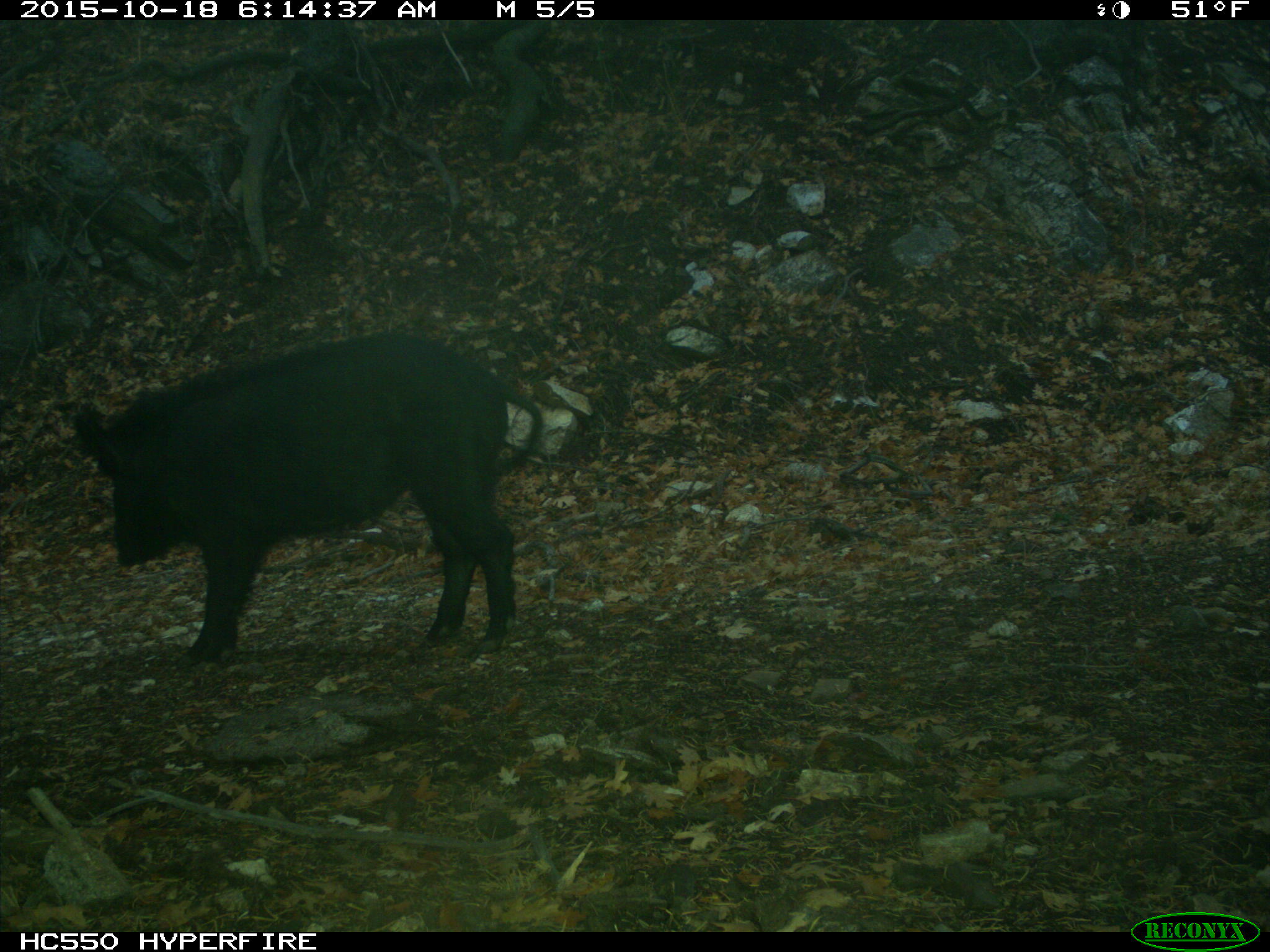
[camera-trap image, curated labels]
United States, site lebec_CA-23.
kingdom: Animalia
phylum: Chordata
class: Mammalia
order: Artiodactyla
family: Suidae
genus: Sus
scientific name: Sus scrofa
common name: wild boar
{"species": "Sus scrofa (wild boar)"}